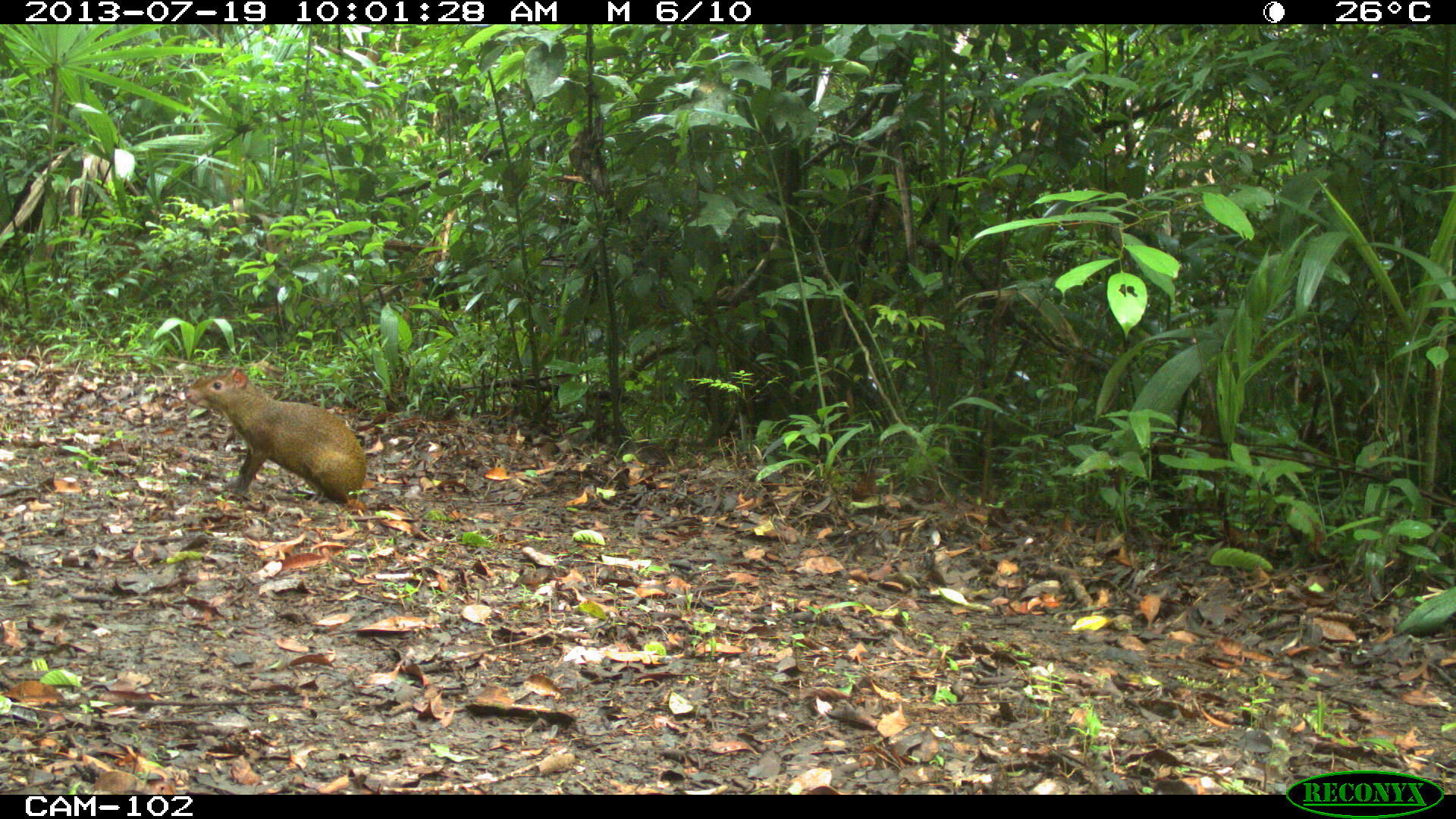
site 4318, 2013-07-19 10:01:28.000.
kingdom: Animalia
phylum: Chordata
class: Mammalia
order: Rodentia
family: Dasyproctidae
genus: Dasyprocta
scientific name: Dasyprocta punctata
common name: central american agouti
Dasyprocta punctata (central american agouti), count 1.